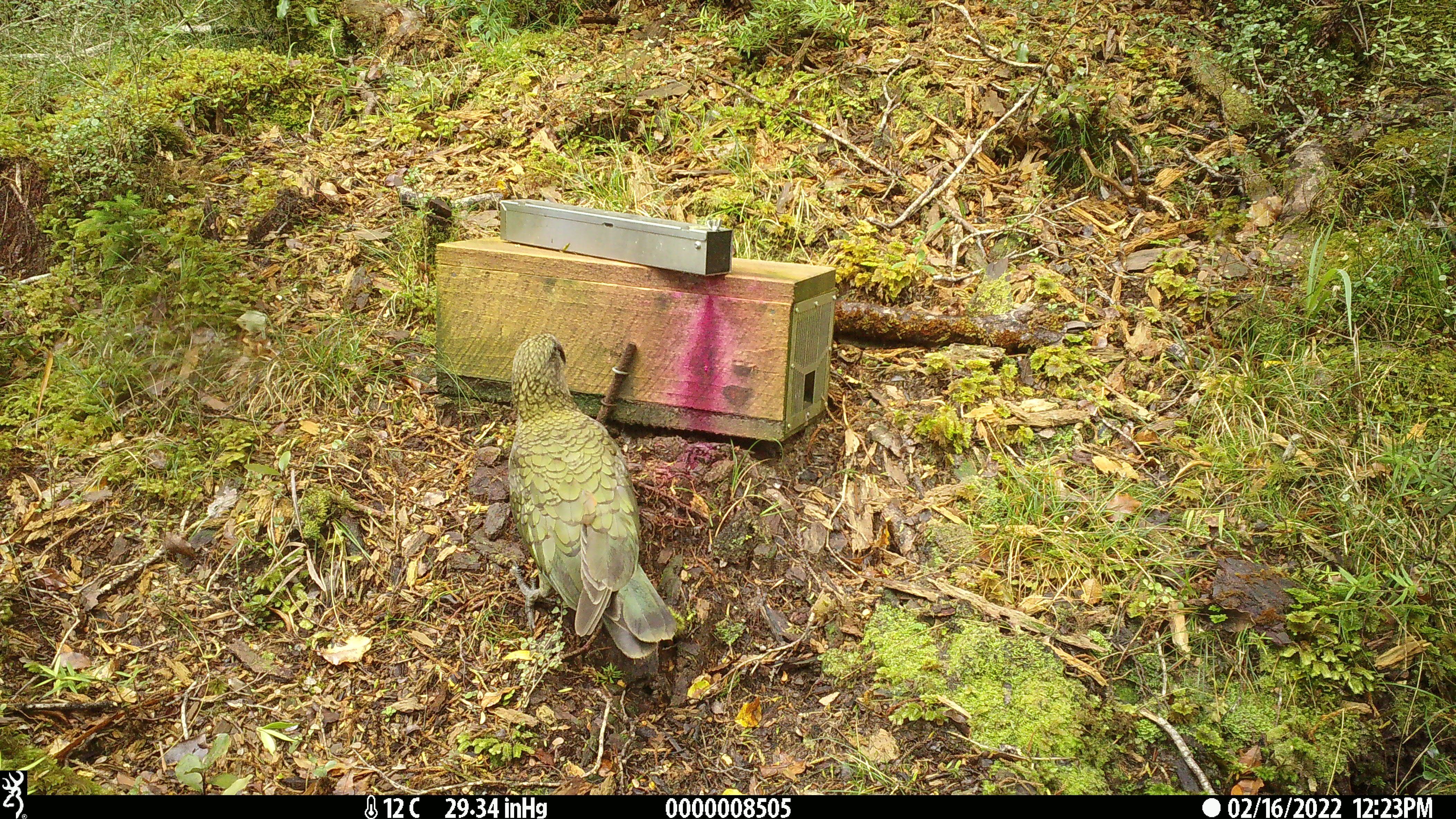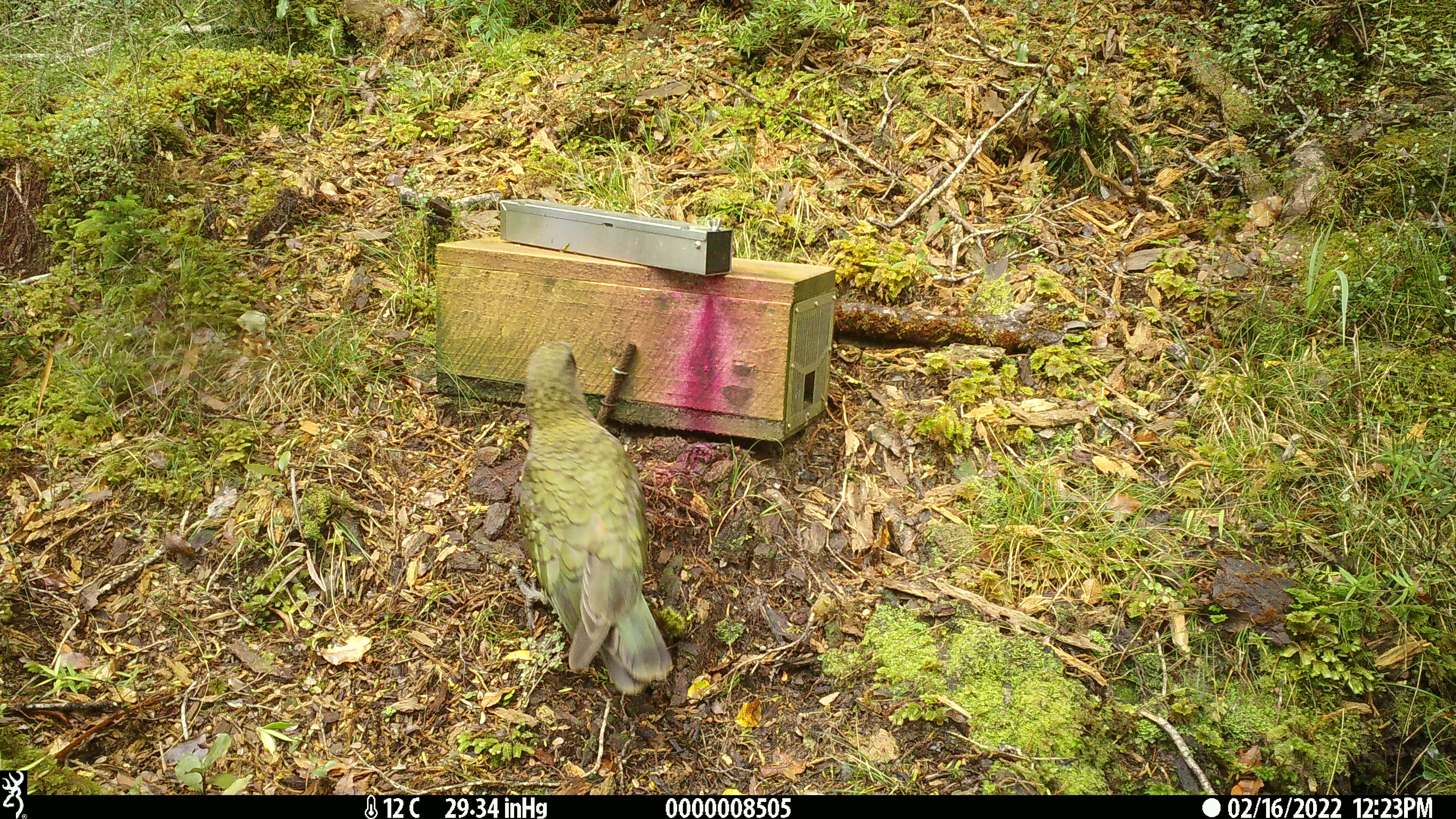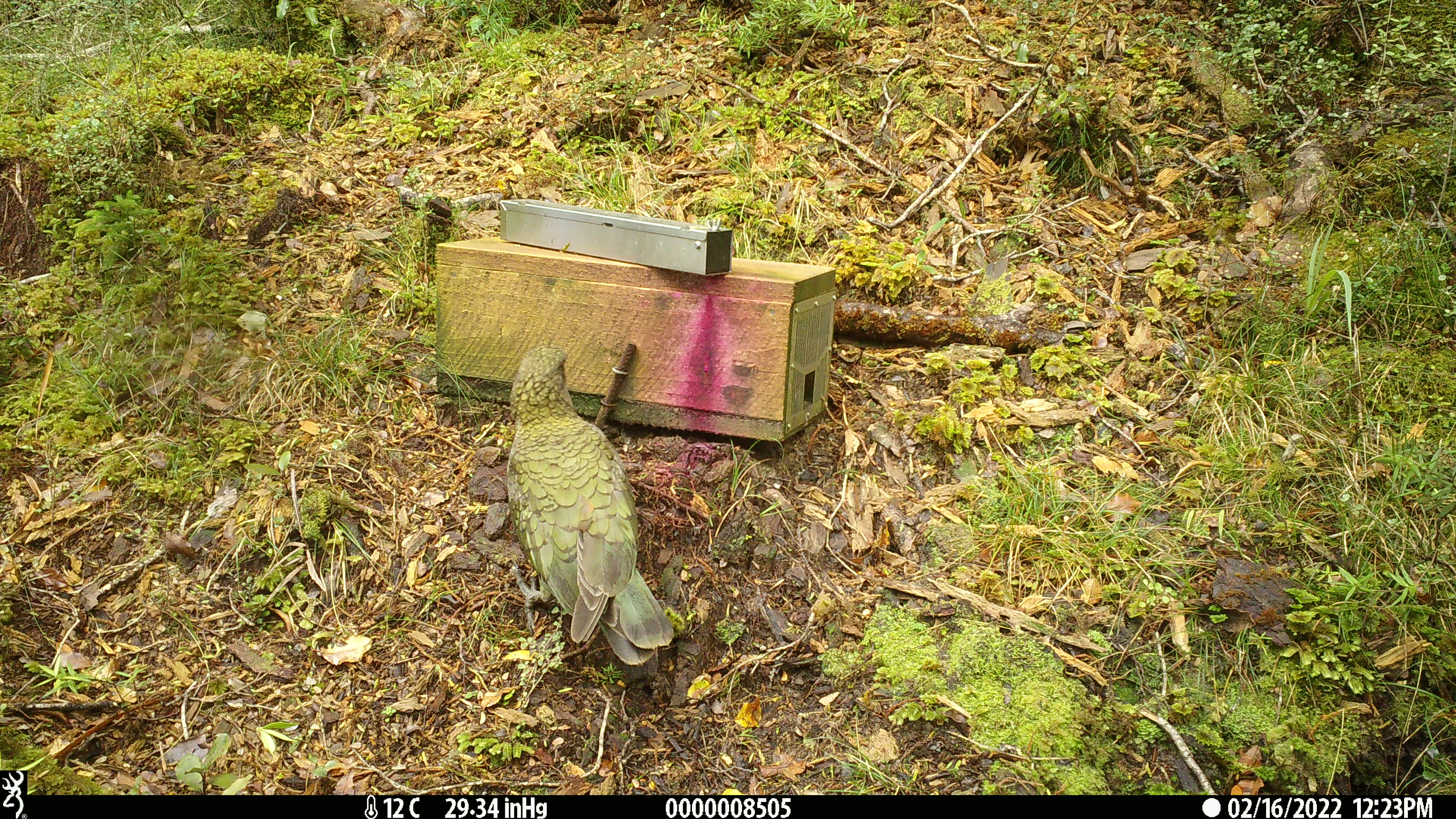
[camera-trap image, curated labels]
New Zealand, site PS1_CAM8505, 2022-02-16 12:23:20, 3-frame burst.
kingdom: Animalia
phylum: Chordata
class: Aves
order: Psittaciformes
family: Strigopidae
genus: Nestor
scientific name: Nestor notabilis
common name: kea